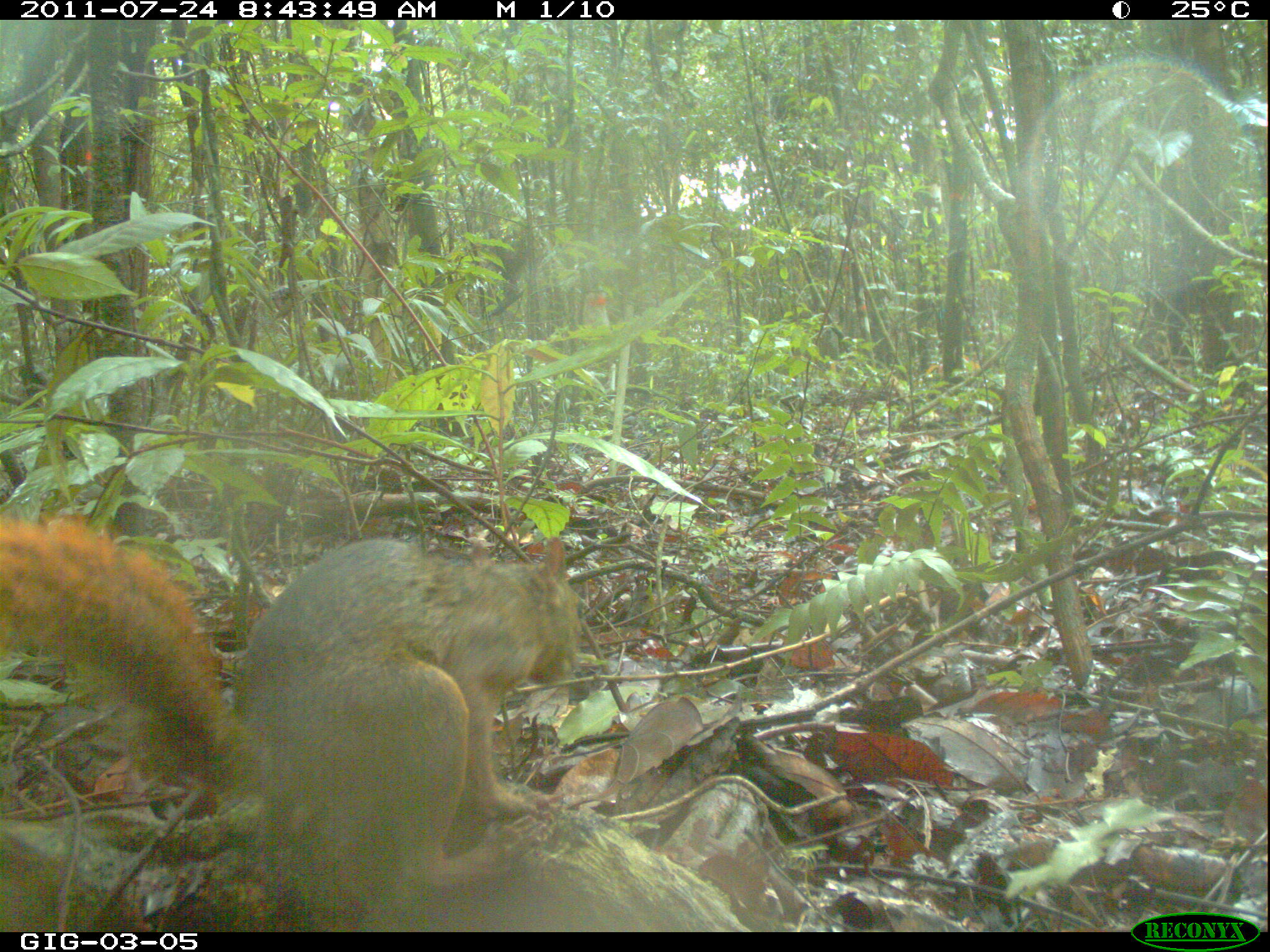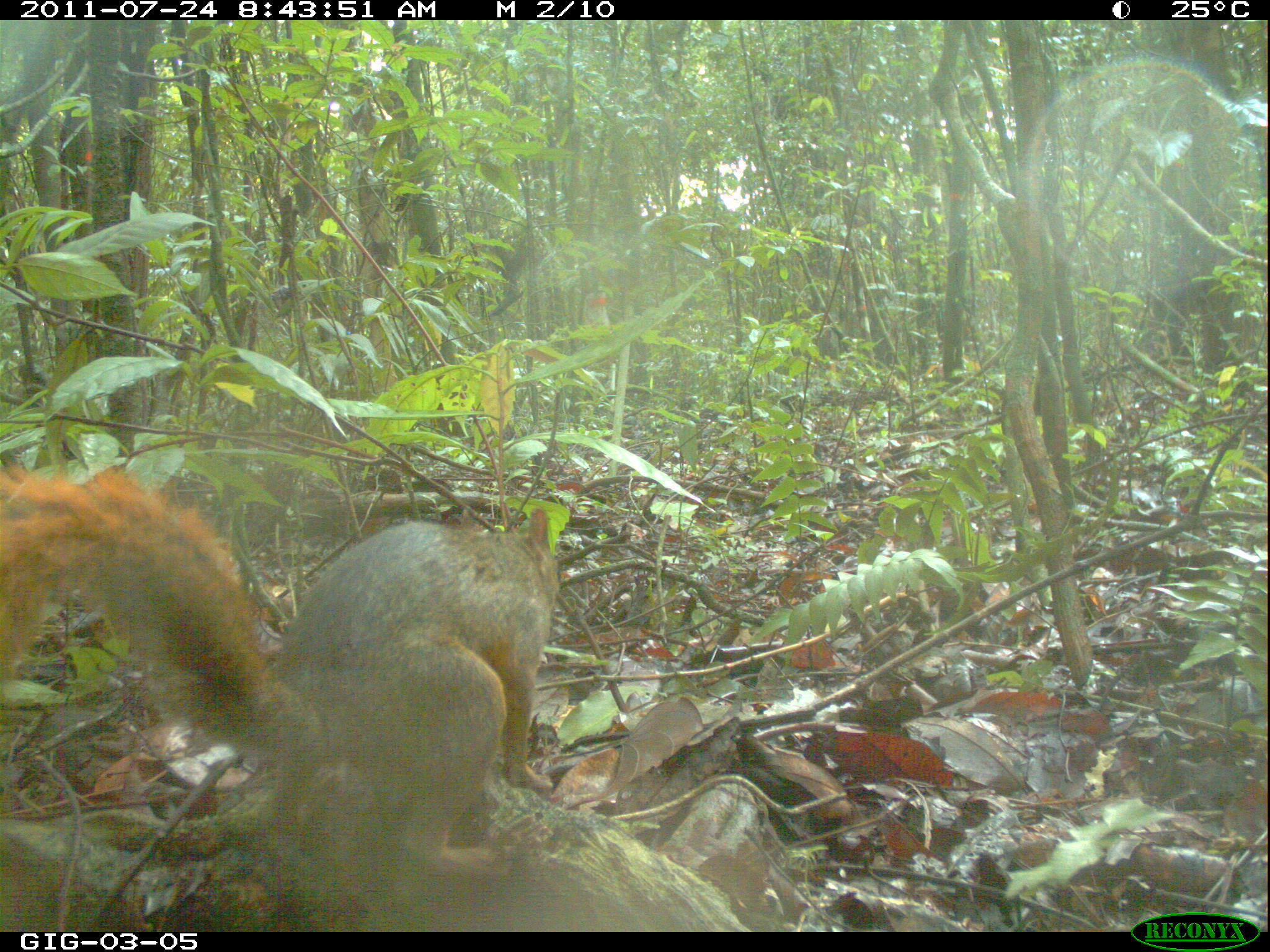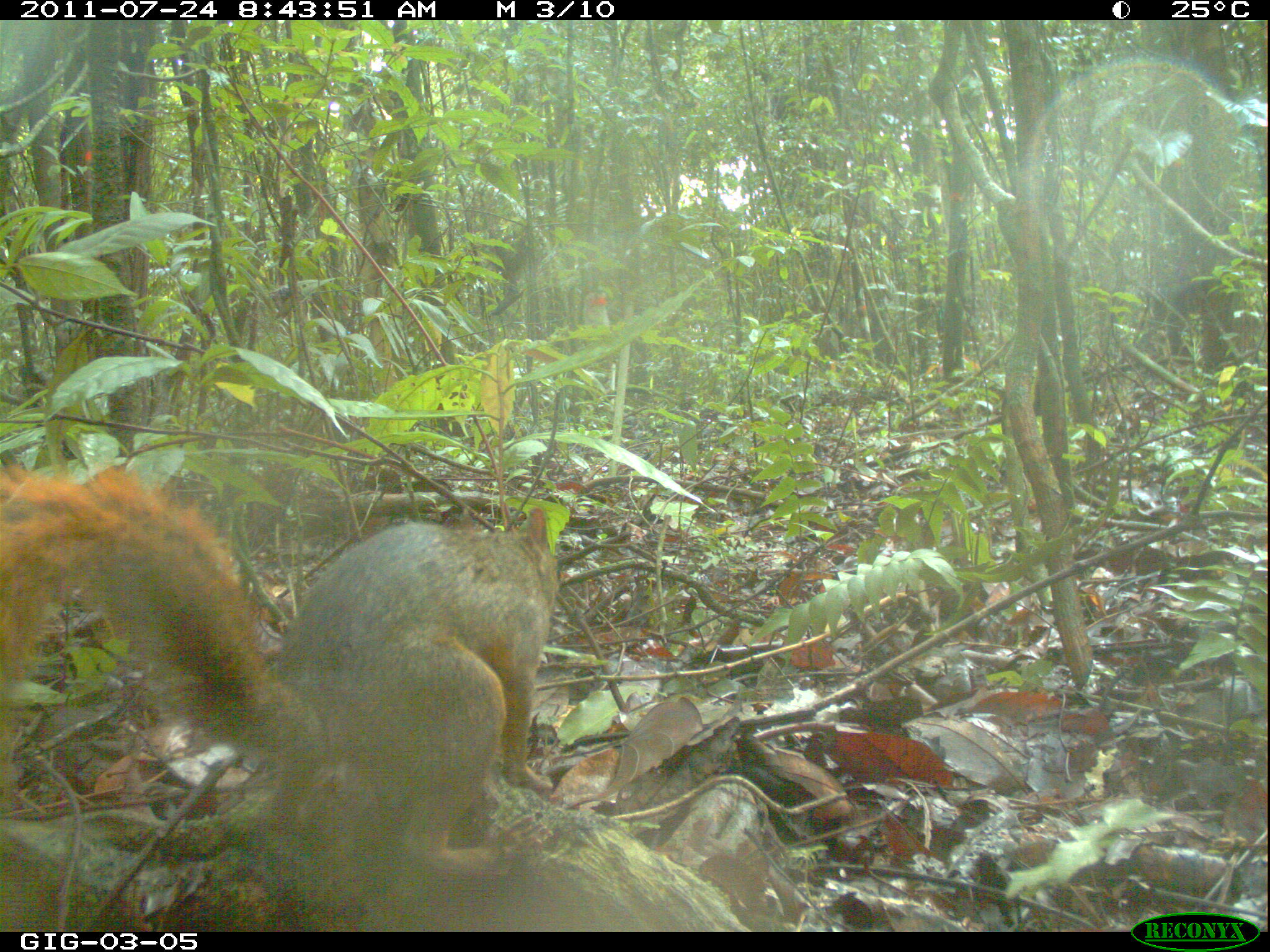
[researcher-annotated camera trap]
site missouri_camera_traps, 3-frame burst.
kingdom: Animalia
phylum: Chordata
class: Mammalia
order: Rodentia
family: Sciuridae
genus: Tamiasciurus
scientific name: Tamiasciurus hudsonicus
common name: red squirrel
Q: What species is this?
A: Red squirrel (Tamiasciurus hudsonicus).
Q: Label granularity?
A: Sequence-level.